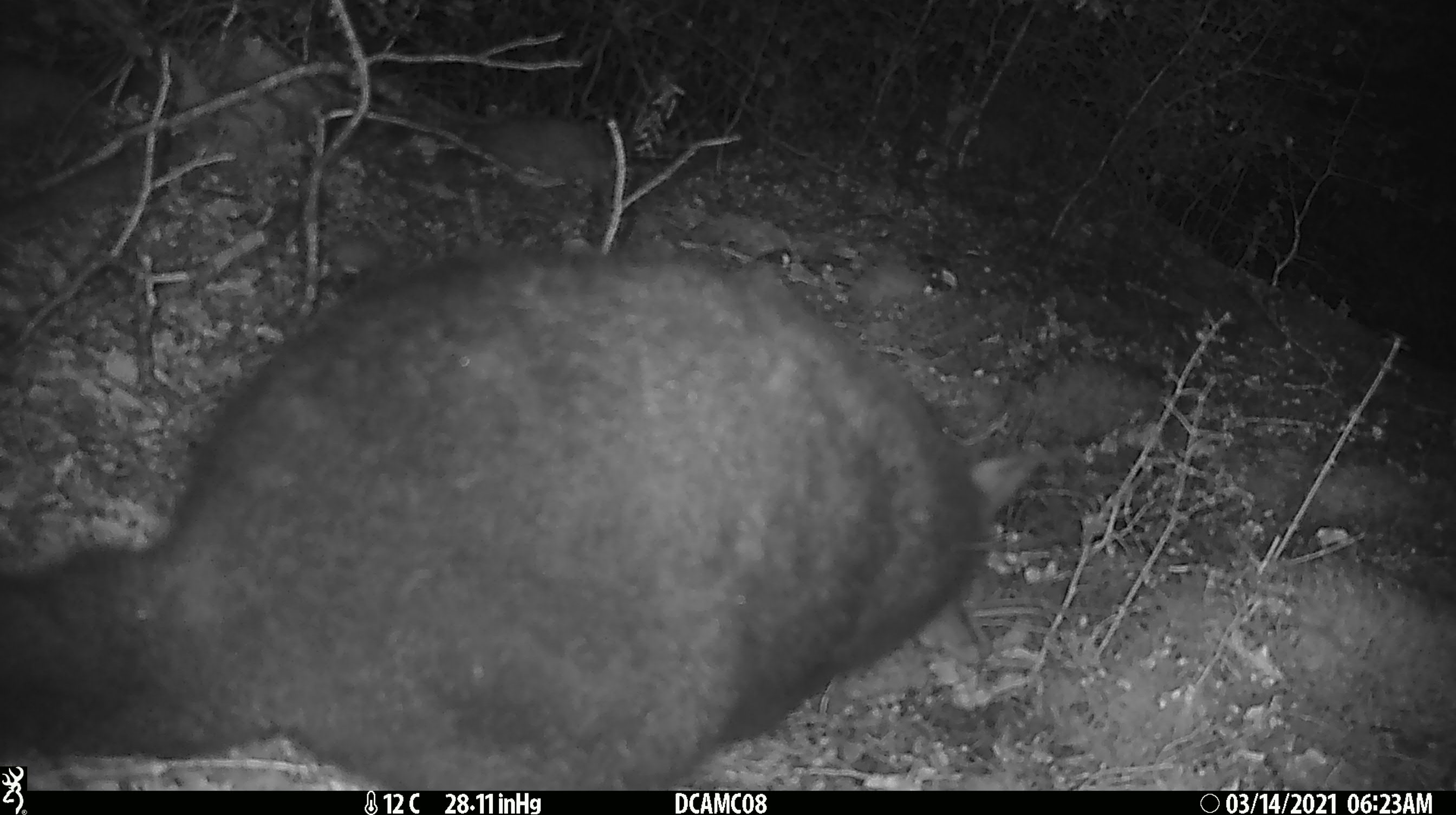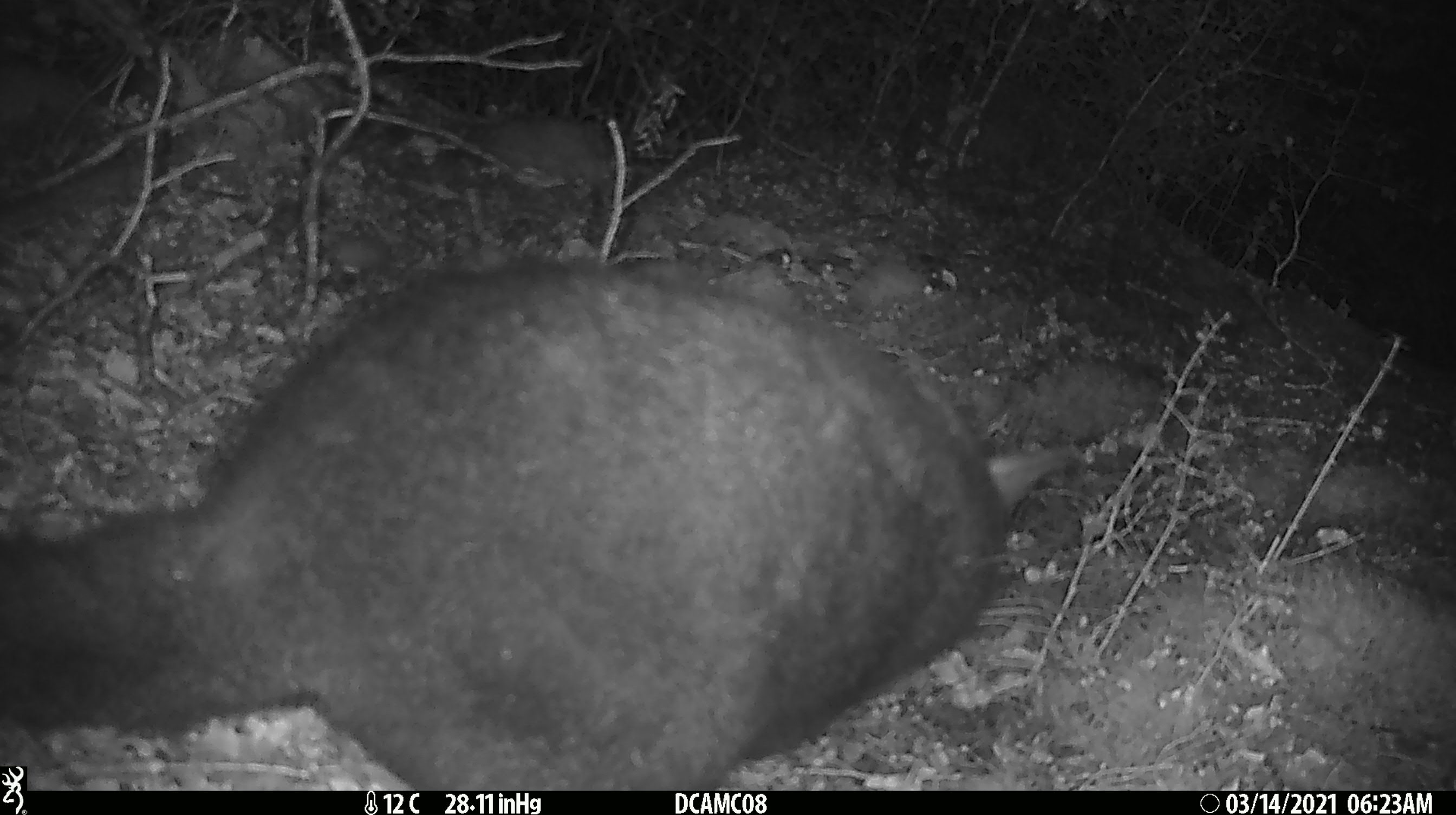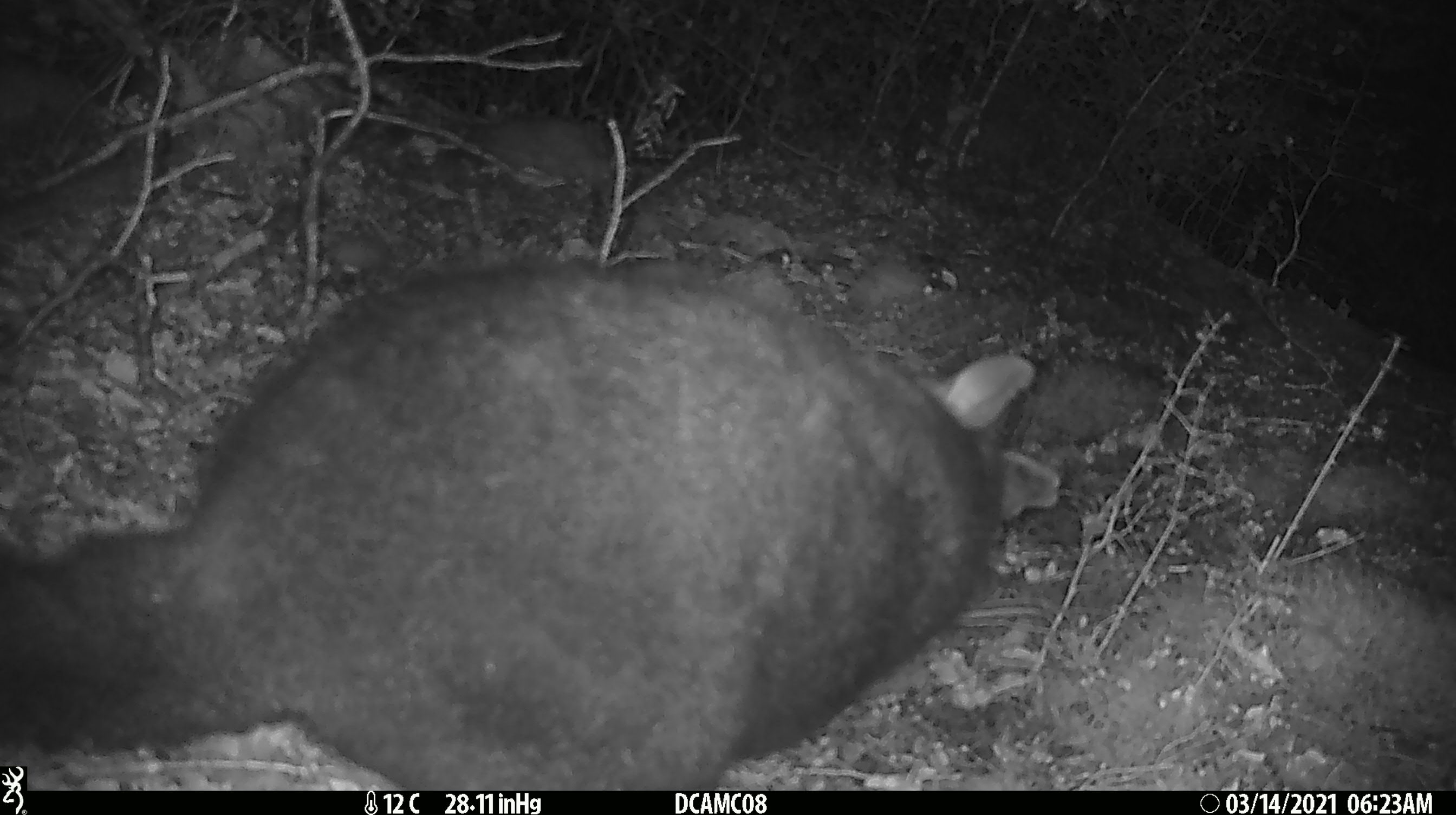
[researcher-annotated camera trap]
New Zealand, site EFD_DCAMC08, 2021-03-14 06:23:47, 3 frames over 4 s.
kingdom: Animalia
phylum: Chordata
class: Mammalia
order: Diprotodontia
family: Phalangeridae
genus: Trichosurus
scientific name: Trichosurus vulpecula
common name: common brushtail possum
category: possum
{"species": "possum (common brushtail possum) (Trichosurus vulpecula)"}